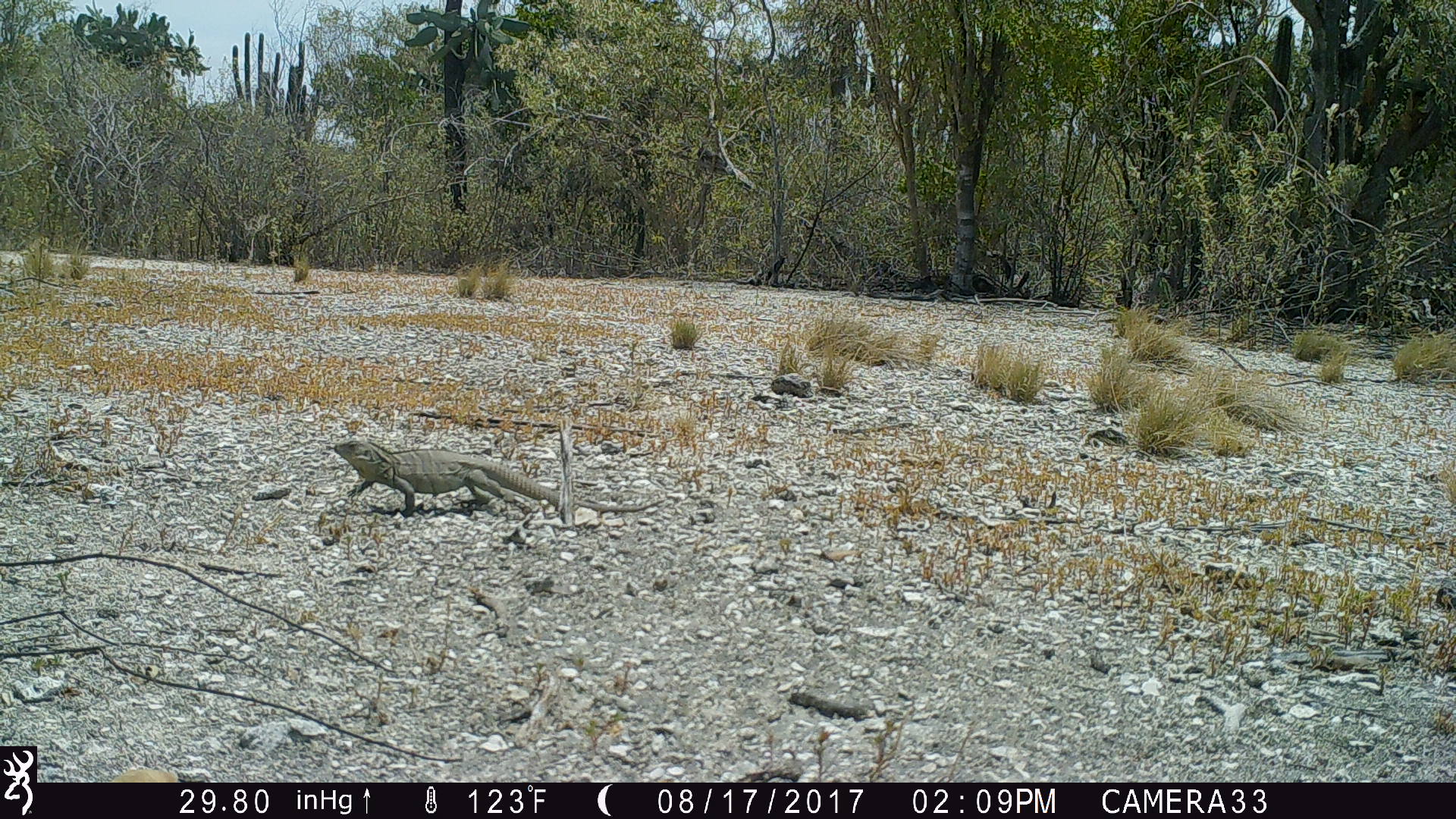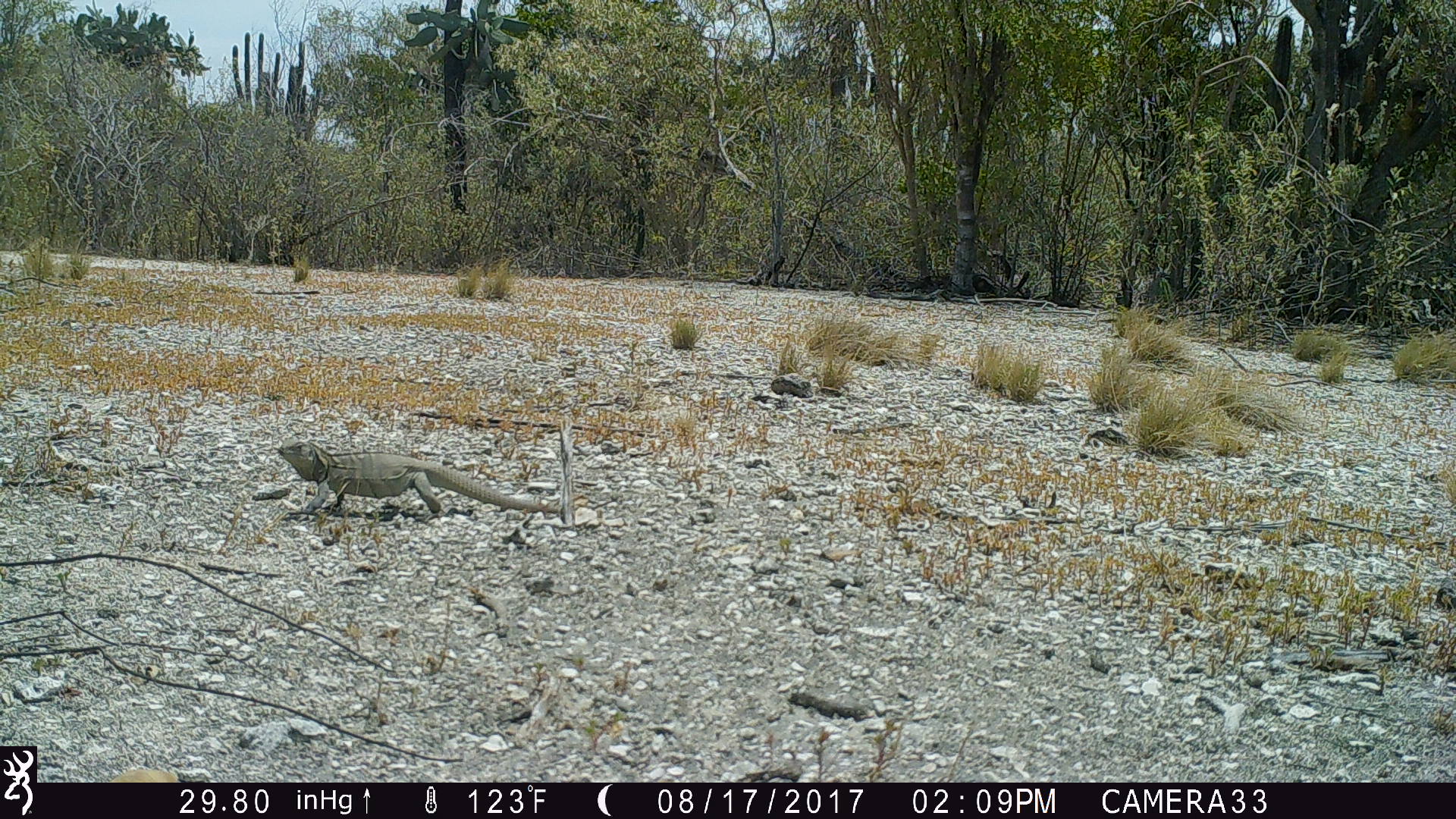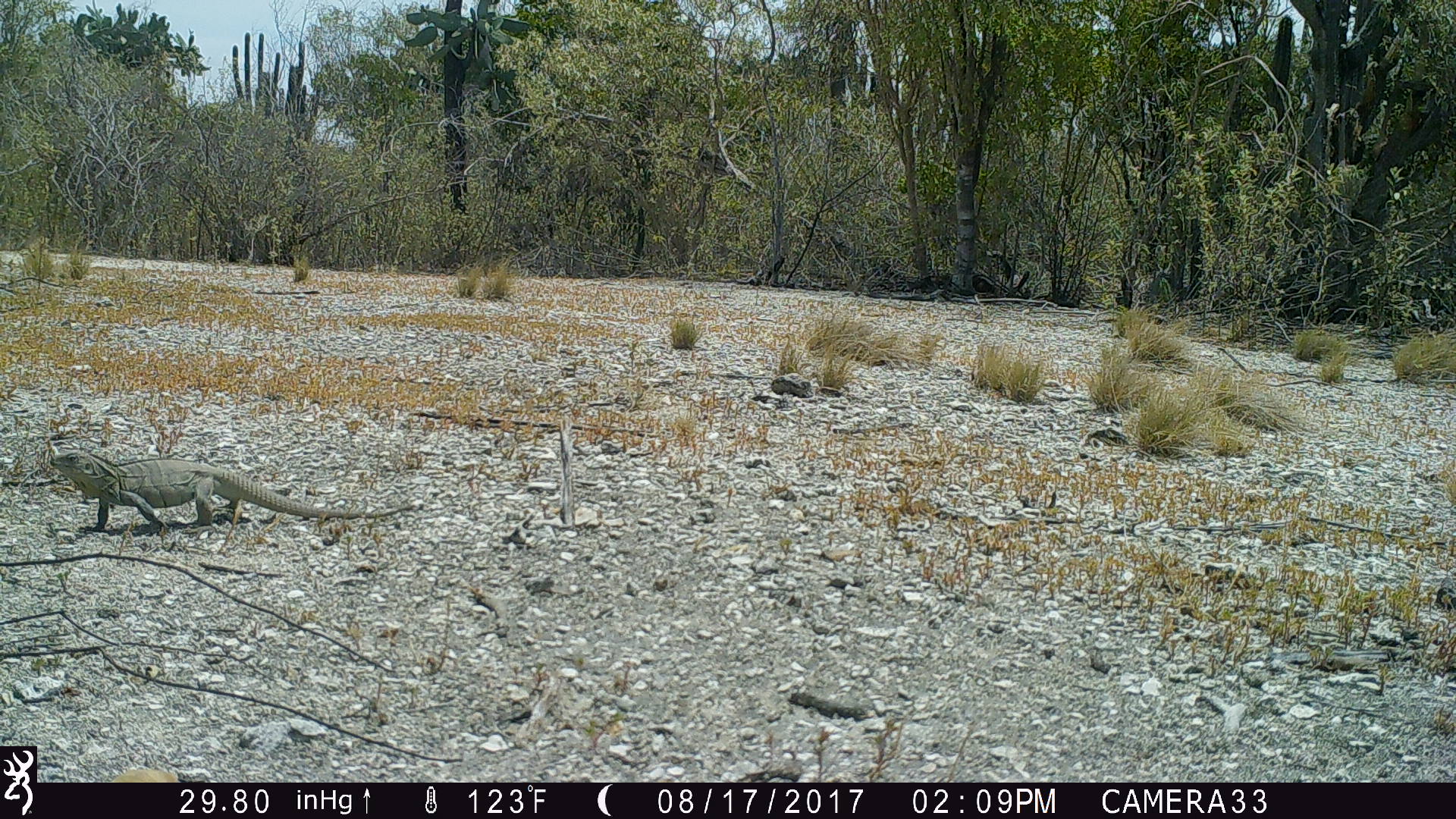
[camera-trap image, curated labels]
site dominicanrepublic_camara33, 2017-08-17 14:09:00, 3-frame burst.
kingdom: Animalia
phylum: Chordata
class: Reptilia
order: Squamata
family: Iguanidae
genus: Iguana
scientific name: Iguana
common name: typical iguanas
Iguana (typical iguanas).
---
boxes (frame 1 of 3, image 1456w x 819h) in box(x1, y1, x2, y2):
iguana: box(331, 433, 563, 519)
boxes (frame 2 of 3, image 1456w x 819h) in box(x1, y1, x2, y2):
iguana: box(274, 441, 541, 520)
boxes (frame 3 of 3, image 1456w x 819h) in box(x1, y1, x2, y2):
iguana: box(43, 443, 367, 537)